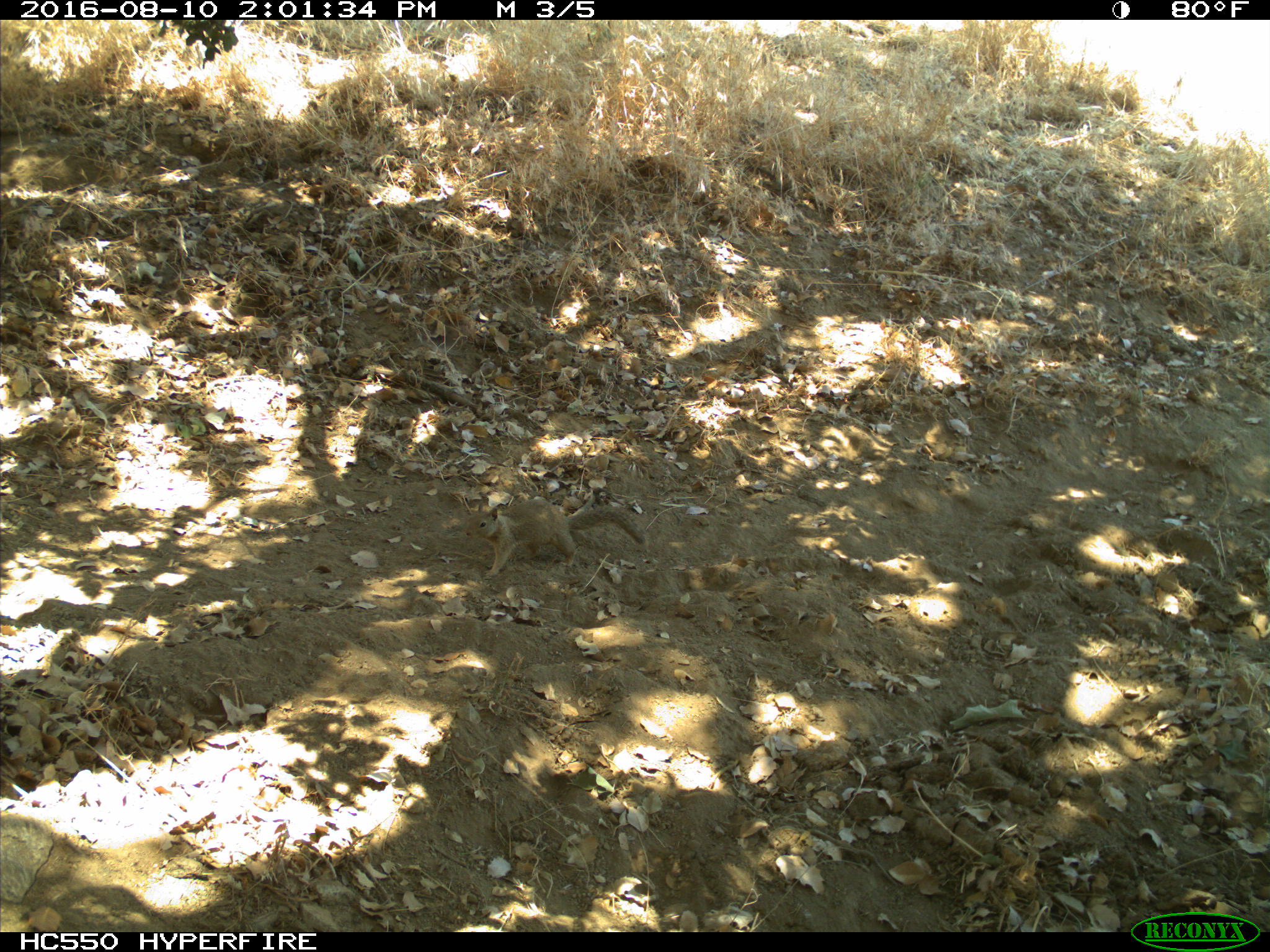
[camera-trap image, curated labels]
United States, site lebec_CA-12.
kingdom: Animalia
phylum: Chordata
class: Mammalia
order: Rodentia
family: Sciuridae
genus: Otospermophilus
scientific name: Otospermophilus beecheyi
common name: california ground squirrel